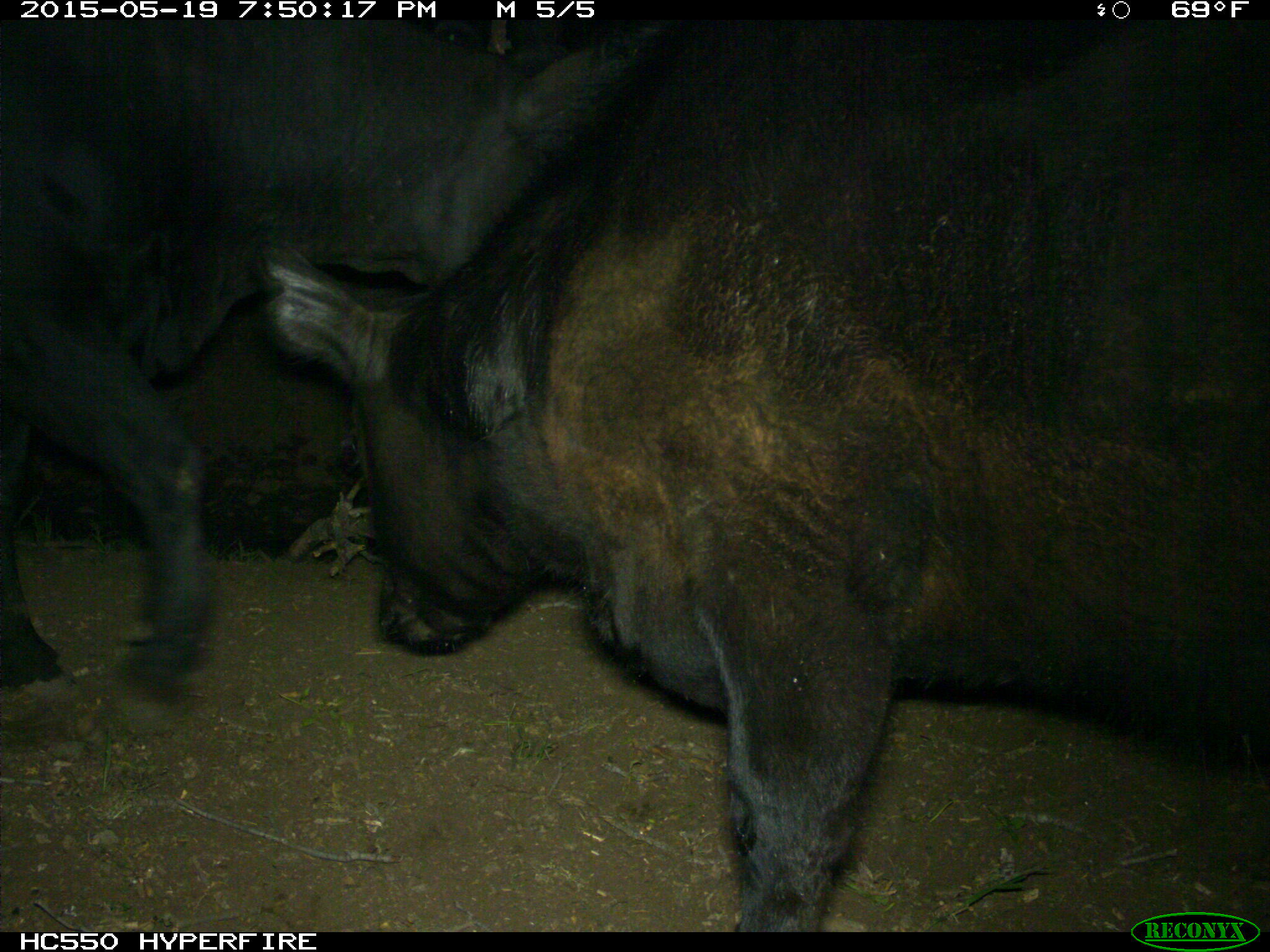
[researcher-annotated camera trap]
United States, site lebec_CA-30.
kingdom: Animalia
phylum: Chordata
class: Mammalia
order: Artiodactyla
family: Bovidae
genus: Bos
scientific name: Bos taurus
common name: domestic cow